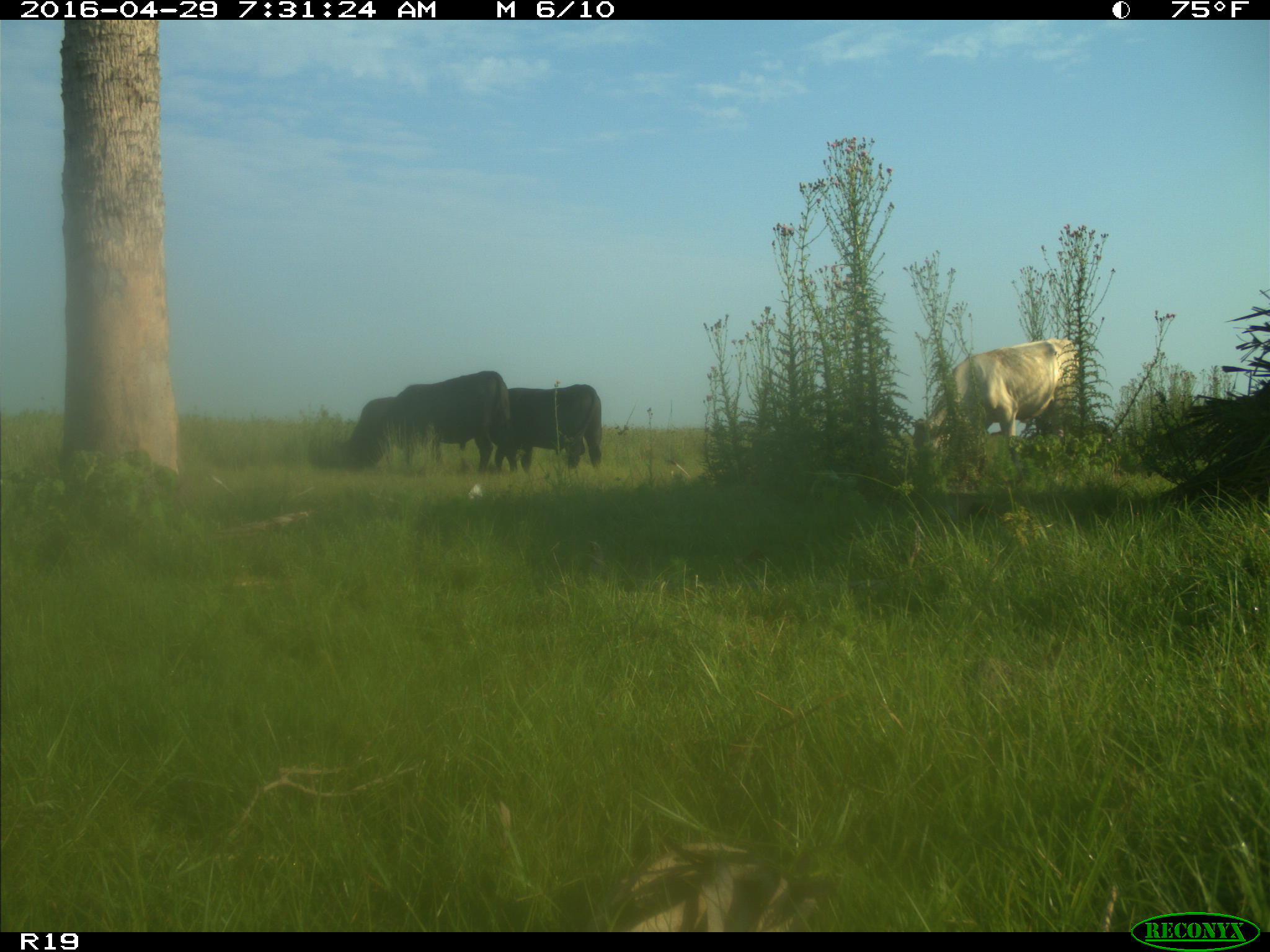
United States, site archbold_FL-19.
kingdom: Animalia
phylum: Chordata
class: Mammalia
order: Artiodactyla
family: Bovidae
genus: Bos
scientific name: Bos taurus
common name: domestic cow